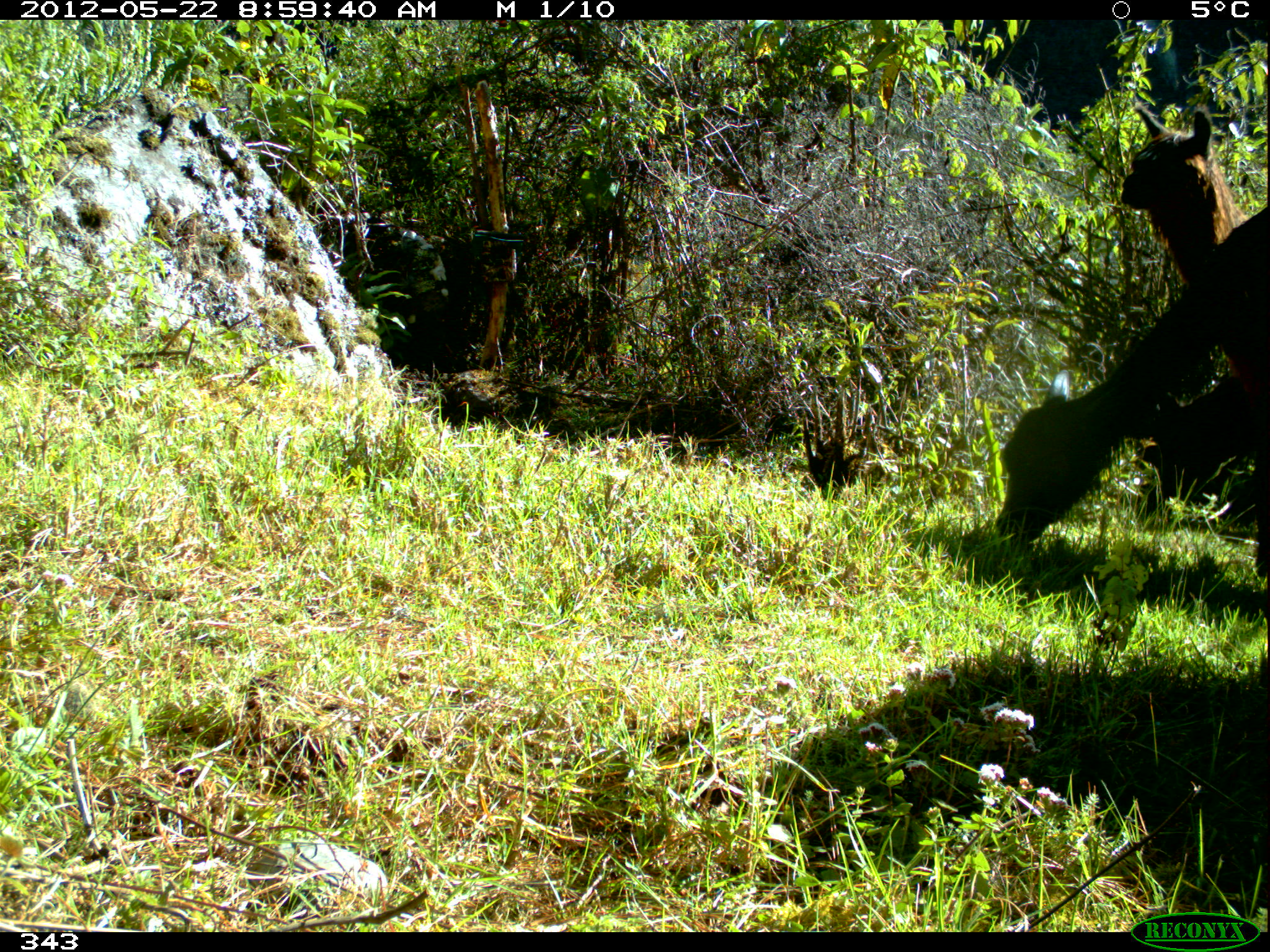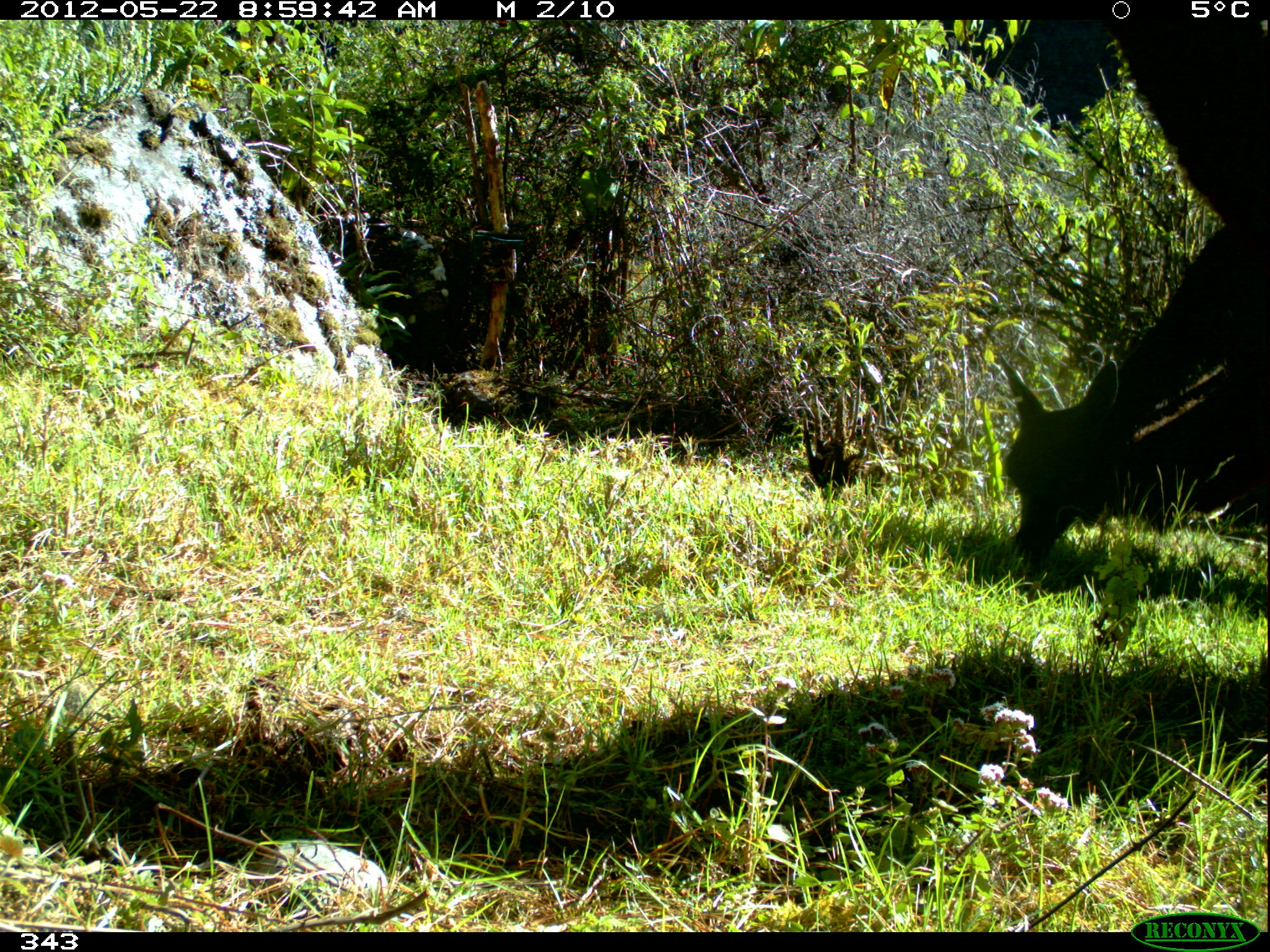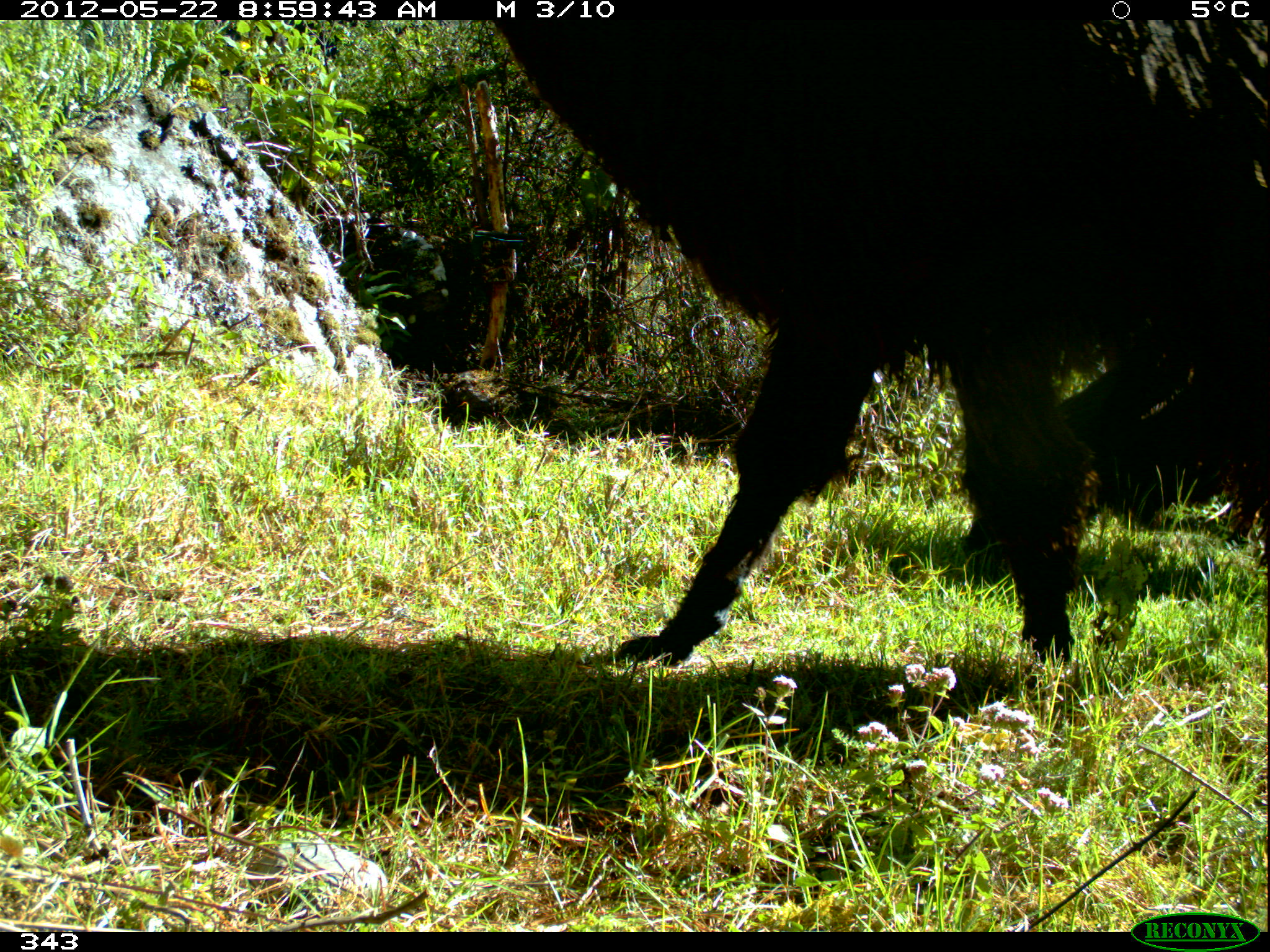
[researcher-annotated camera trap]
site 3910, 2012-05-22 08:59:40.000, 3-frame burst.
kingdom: Animalia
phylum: Chordata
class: Mammalia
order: Artiodactyla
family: Camelidae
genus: Vicugna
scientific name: Vicugna pacos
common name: alpaca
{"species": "Vicugna pacos (alpaca)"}